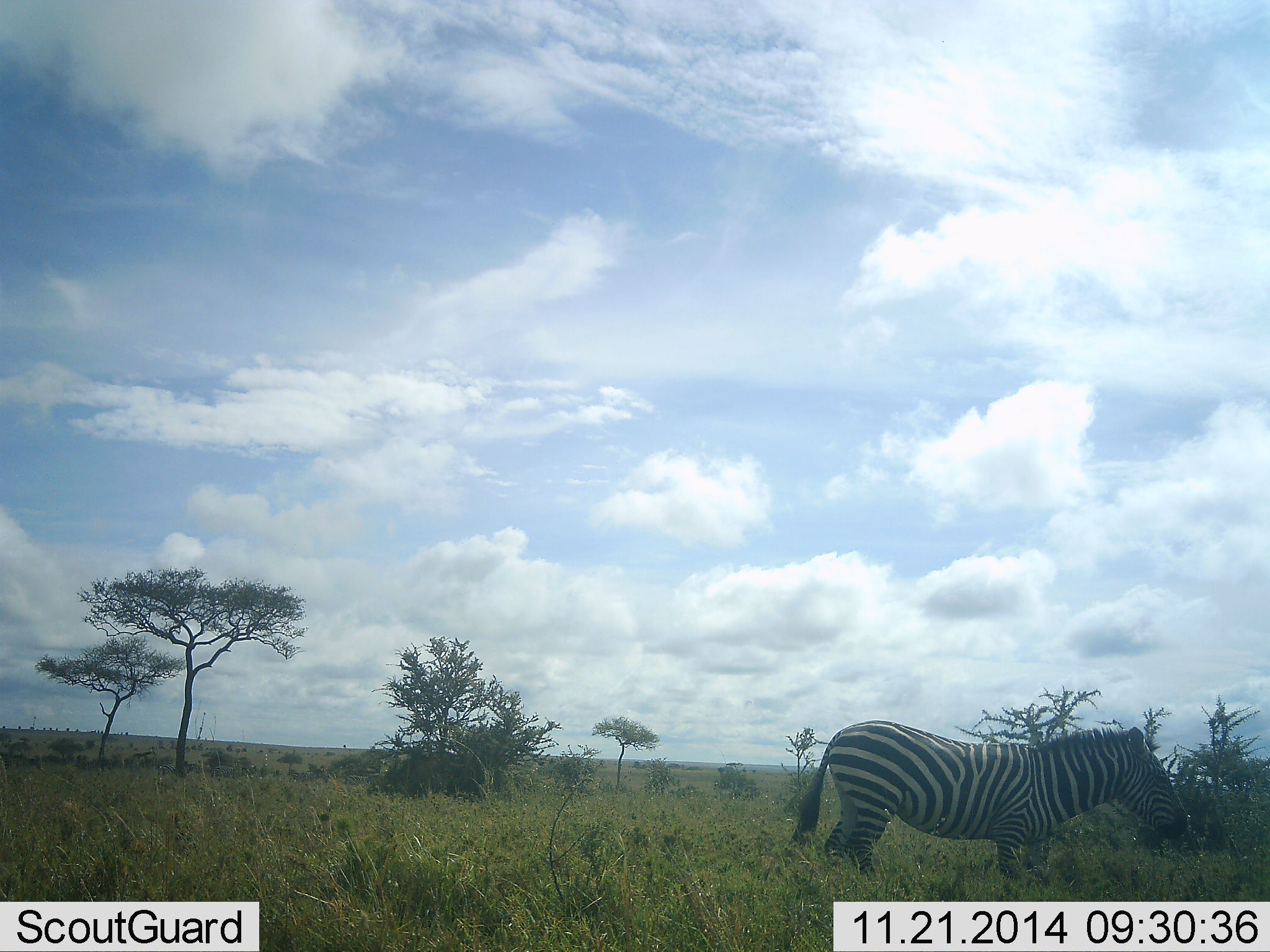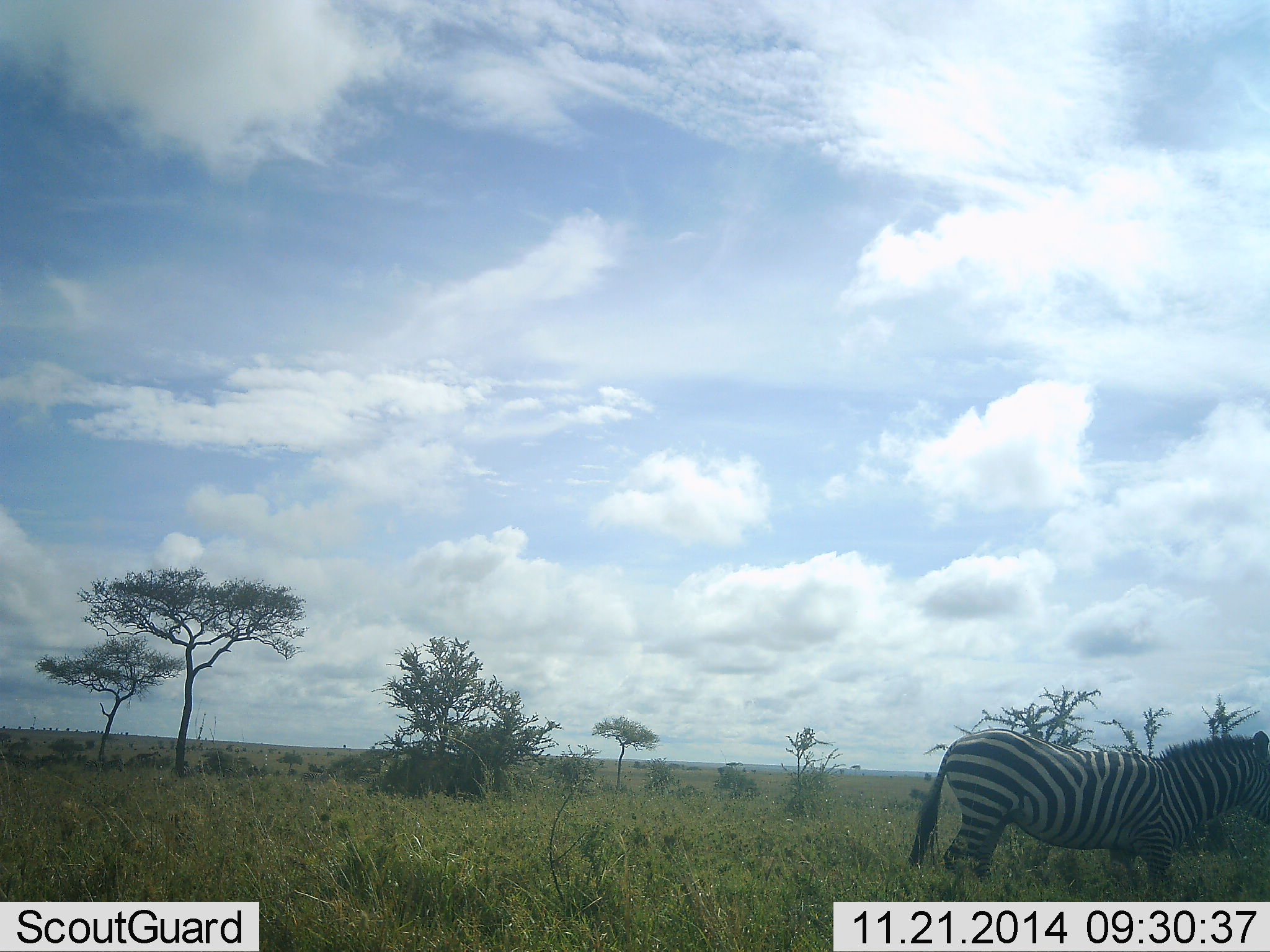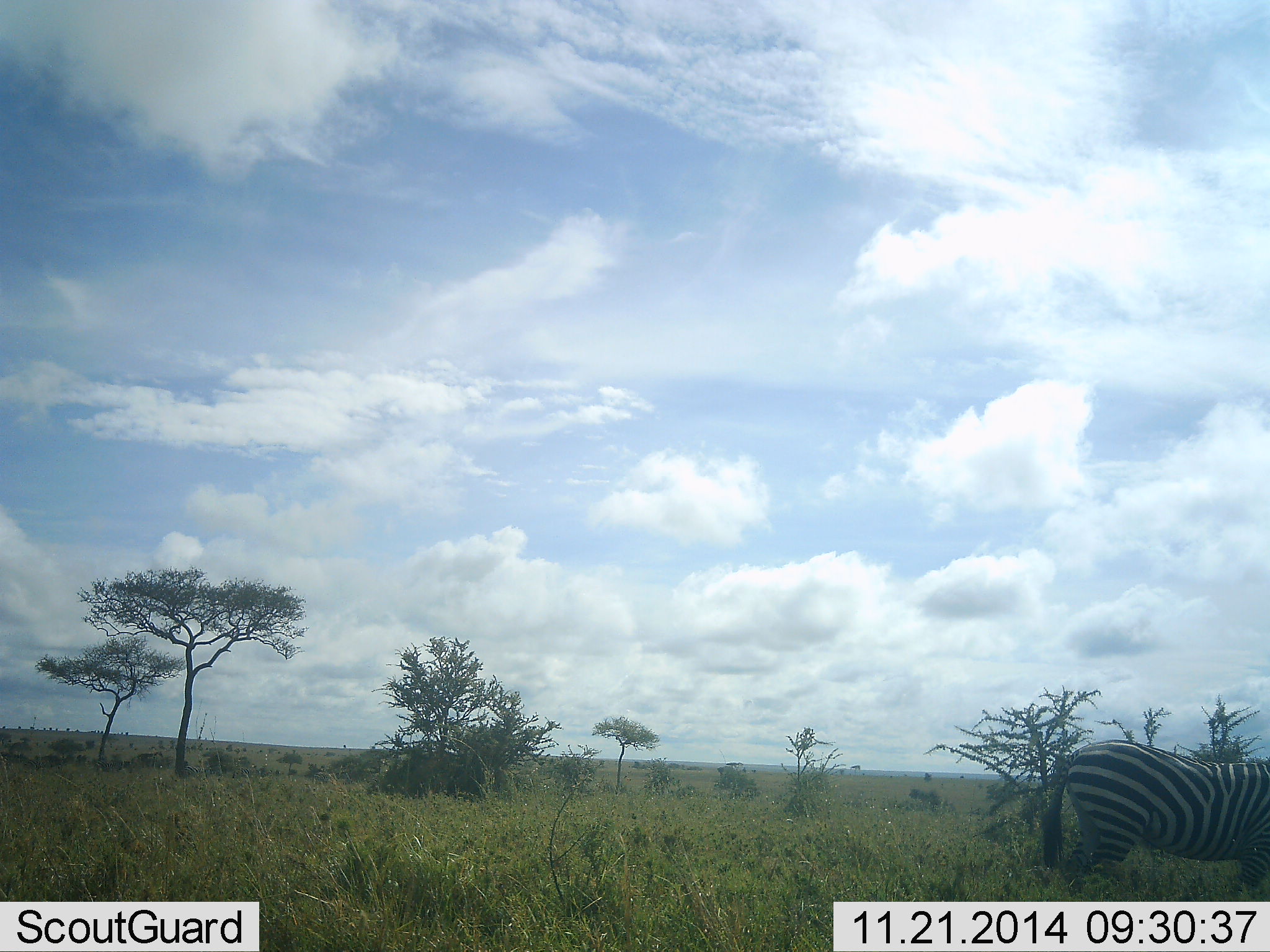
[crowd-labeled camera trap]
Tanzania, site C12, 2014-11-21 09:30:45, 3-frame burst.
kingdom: Animalia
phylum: Chordata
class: Mammalia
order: Perissodactyla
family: Equidae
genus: Equus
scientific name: Equus quagga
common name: plains zebra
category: zebra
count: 1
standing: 10%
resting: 0%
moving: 90%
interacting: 0%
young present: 0%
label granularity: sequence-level